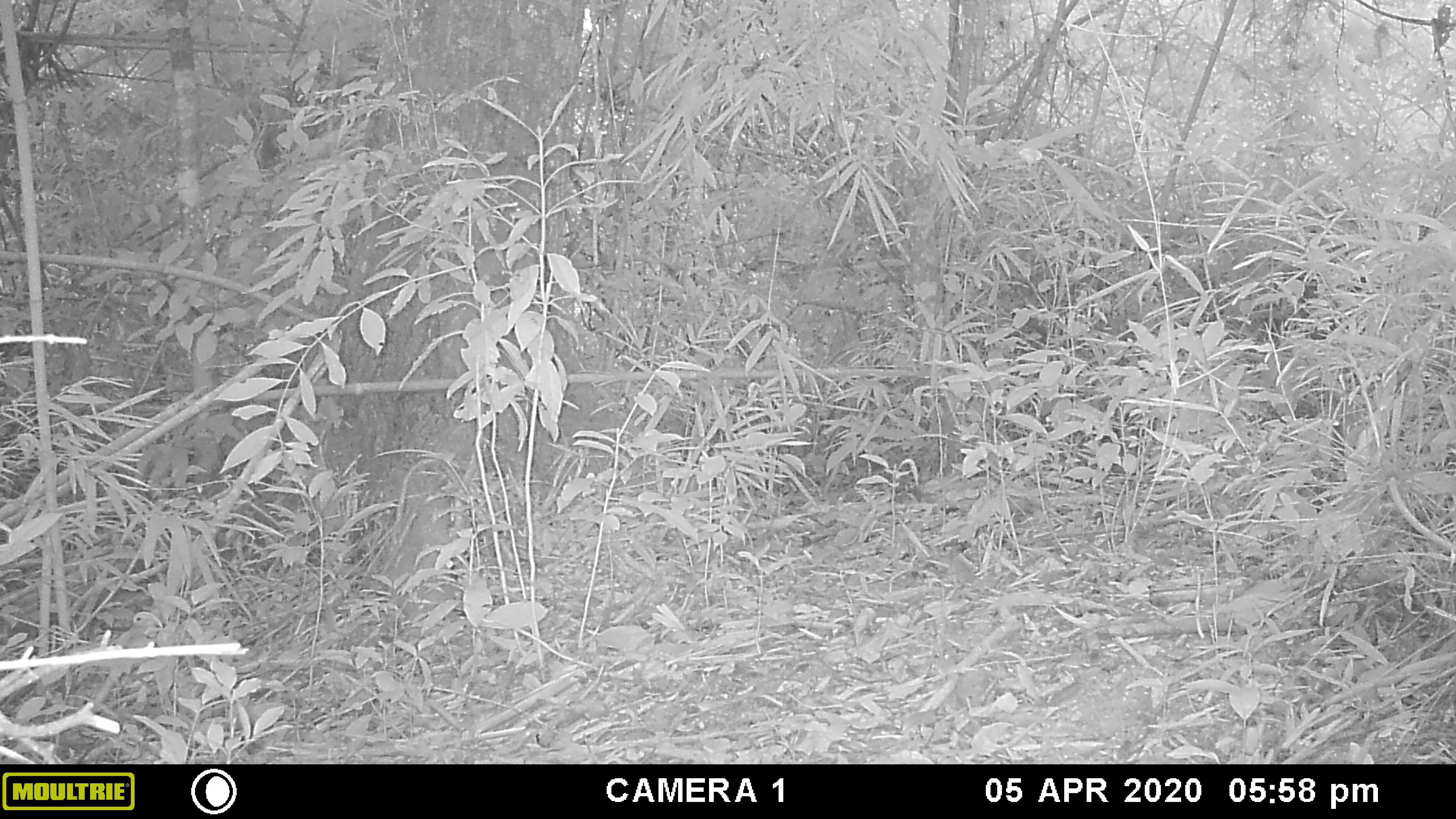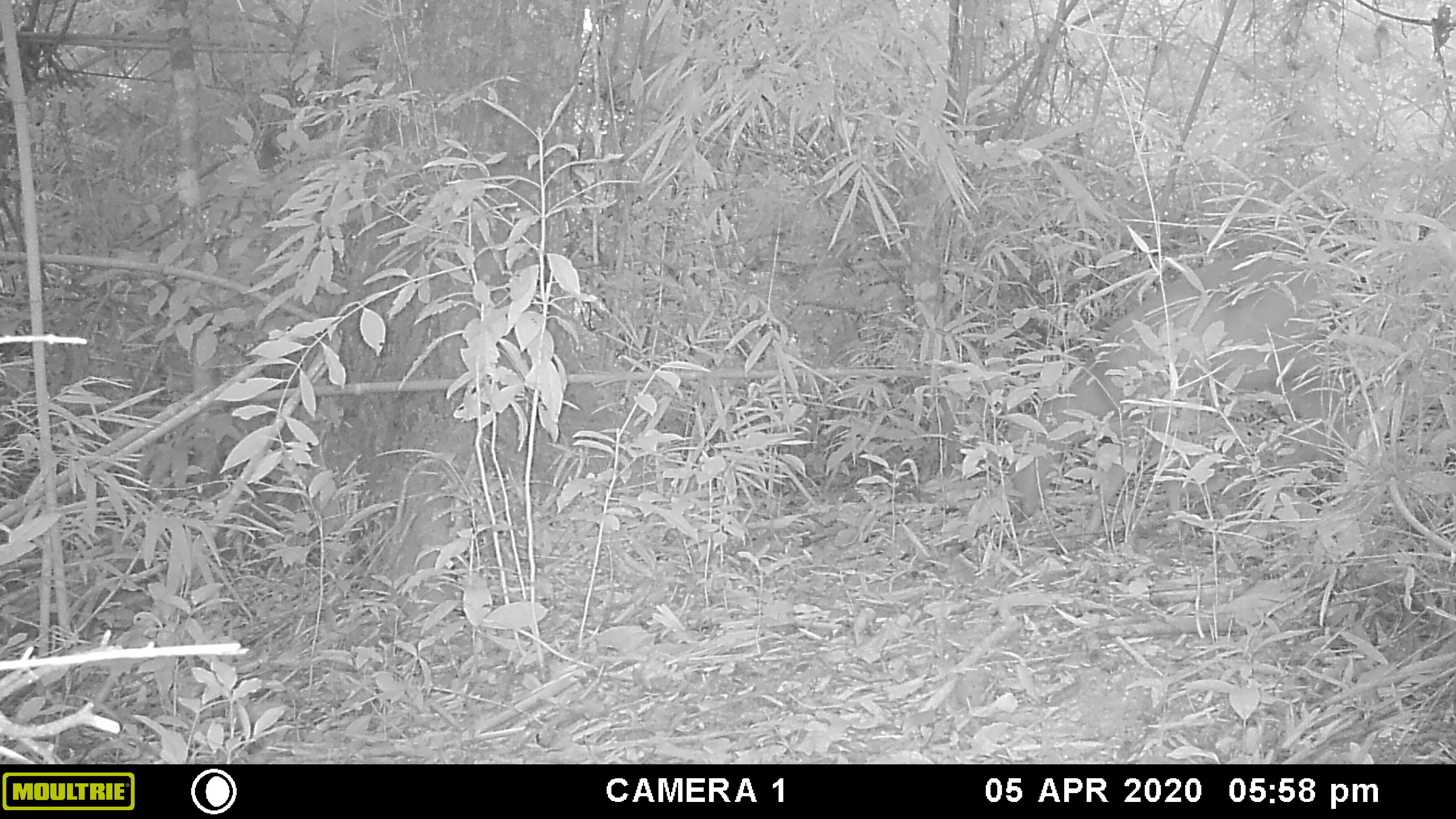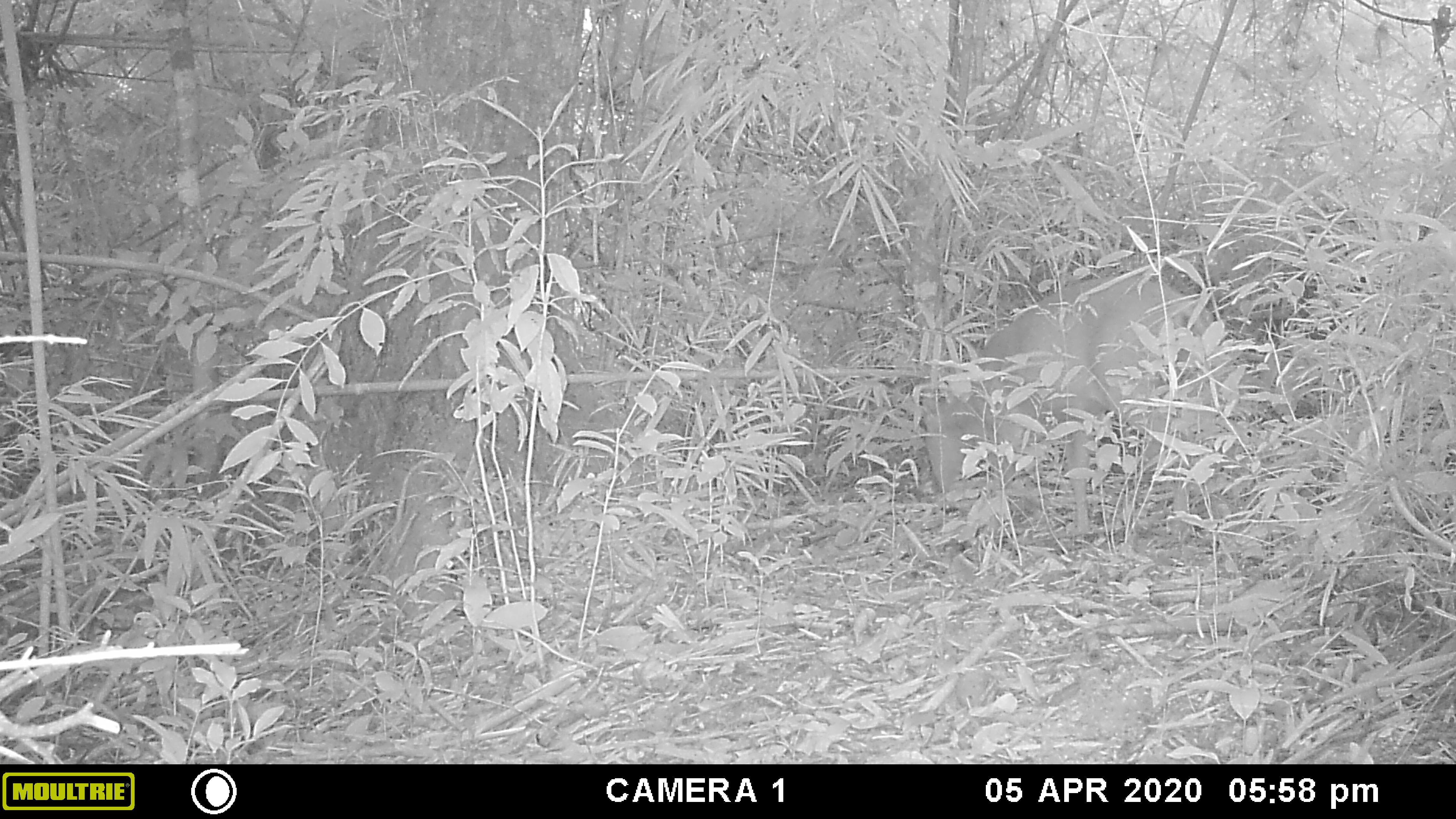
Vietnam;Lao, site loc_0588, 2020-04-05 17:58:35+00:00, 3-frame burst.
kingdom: Animalia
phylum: Chordata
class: Mammalia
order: Artiodactyla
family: Cervidae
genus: Muntiacus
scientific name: Muntiacus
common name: muntjacs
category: unidentified muntjac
Unidentified muntjac (muntjacs) (Muntiacus). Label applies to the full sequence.